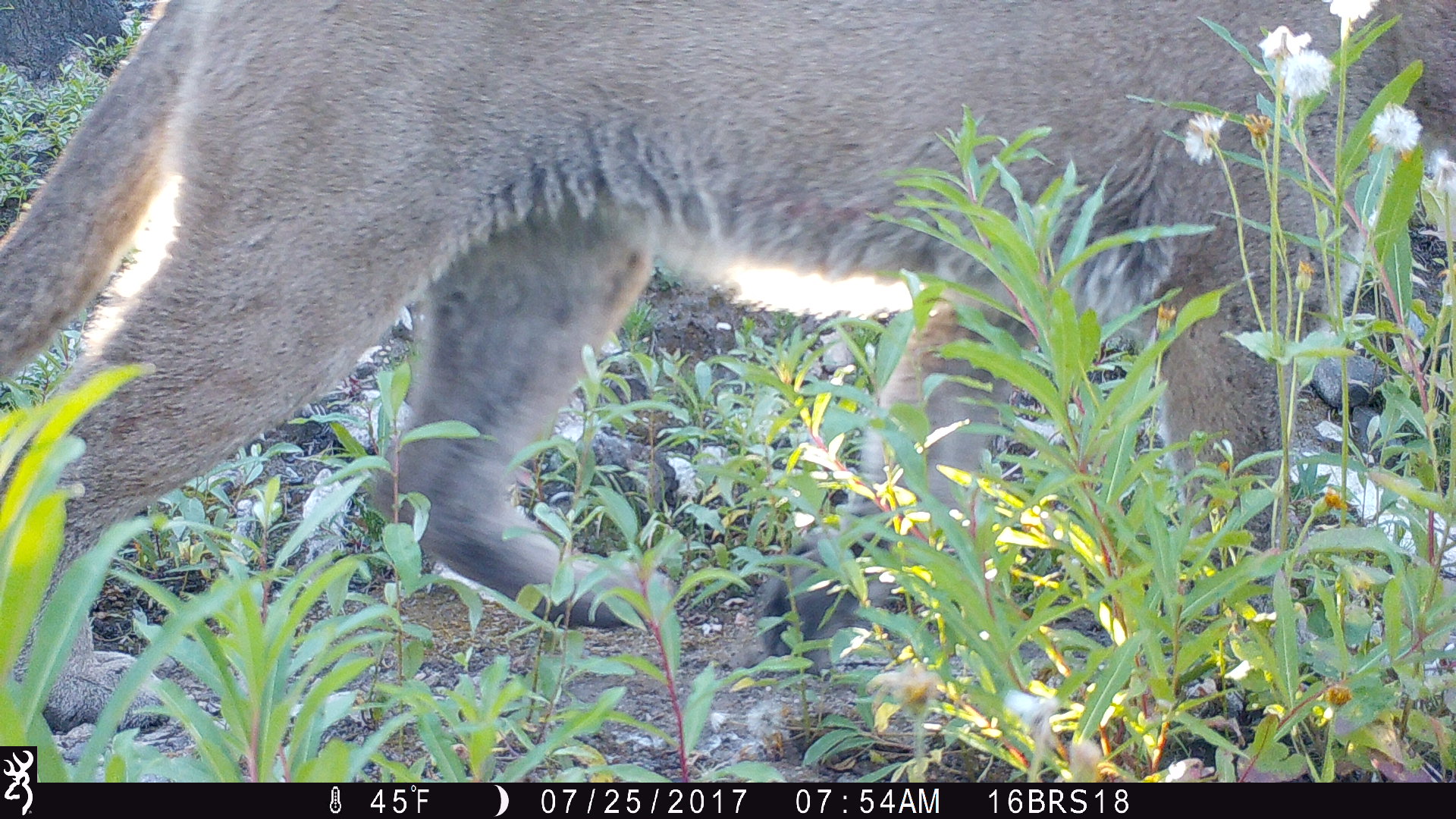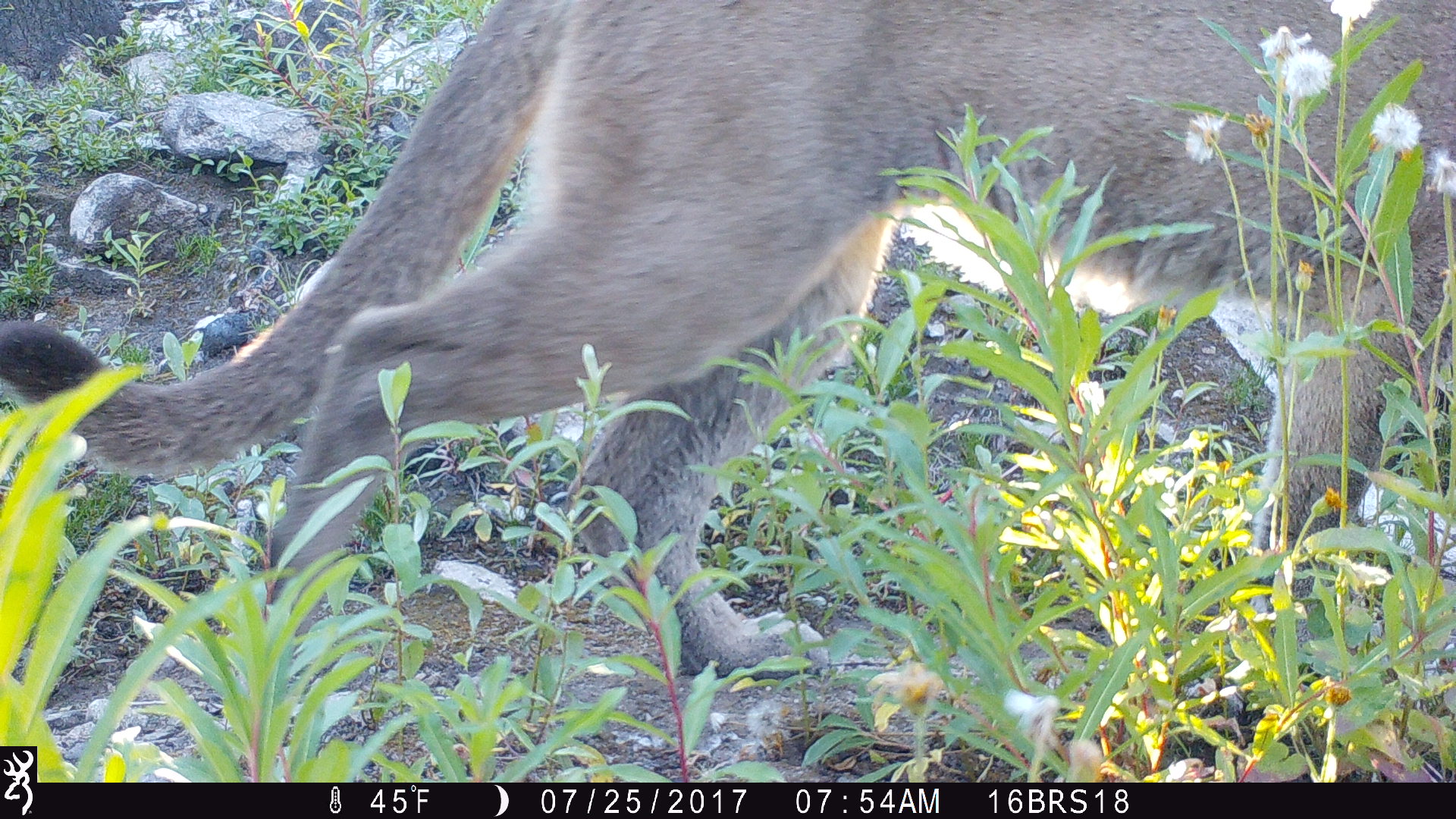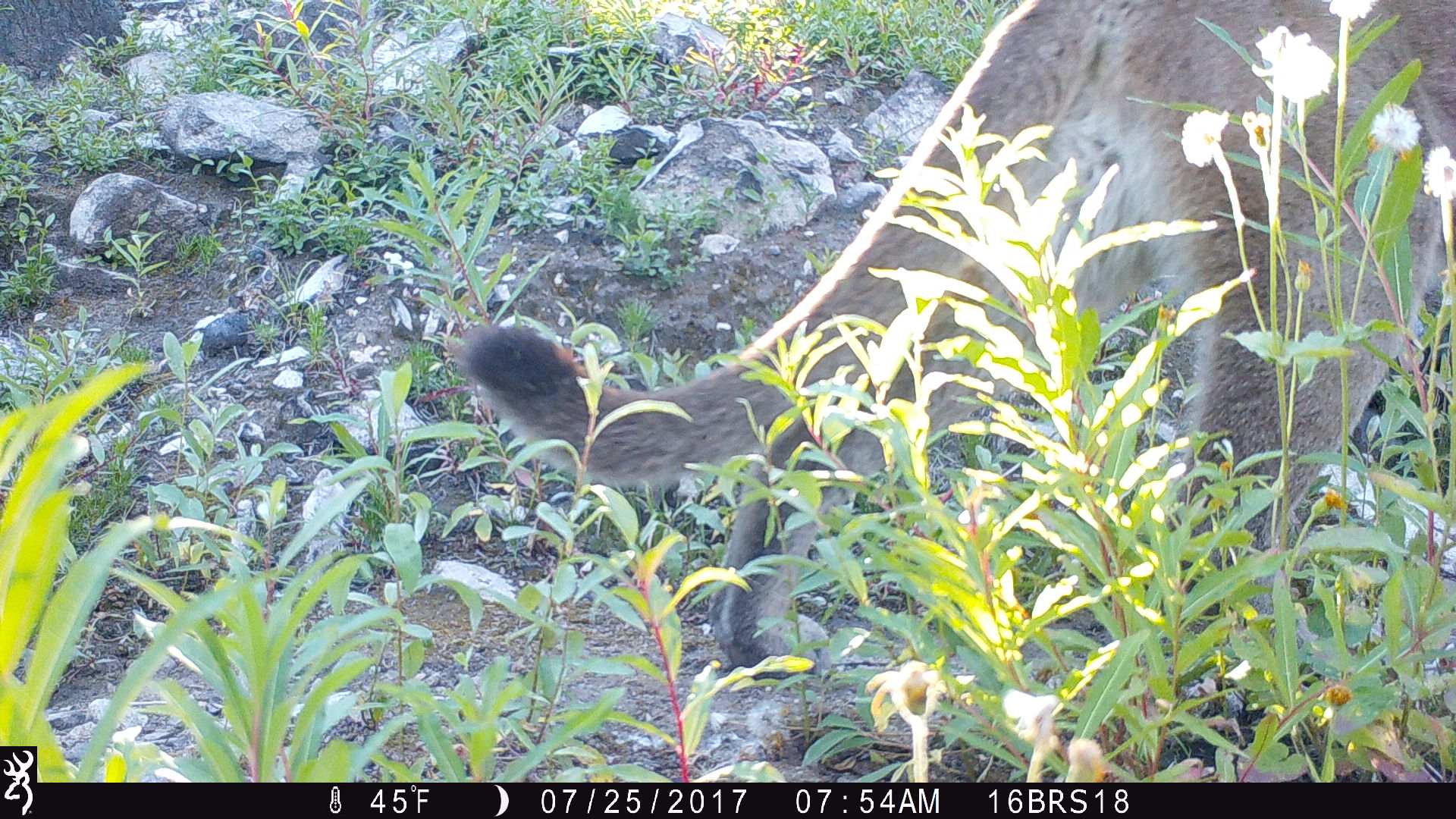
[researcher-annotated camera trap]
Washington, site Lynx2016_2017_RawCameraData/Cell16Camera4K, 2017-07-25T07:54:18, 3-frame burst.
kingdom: Animalia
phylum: Chordata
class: Mammalia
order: Carnivora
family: Felidae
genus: Puma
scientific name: Puma concolor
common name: mountain lion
Puma concolor (mountain lion). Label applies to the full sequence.